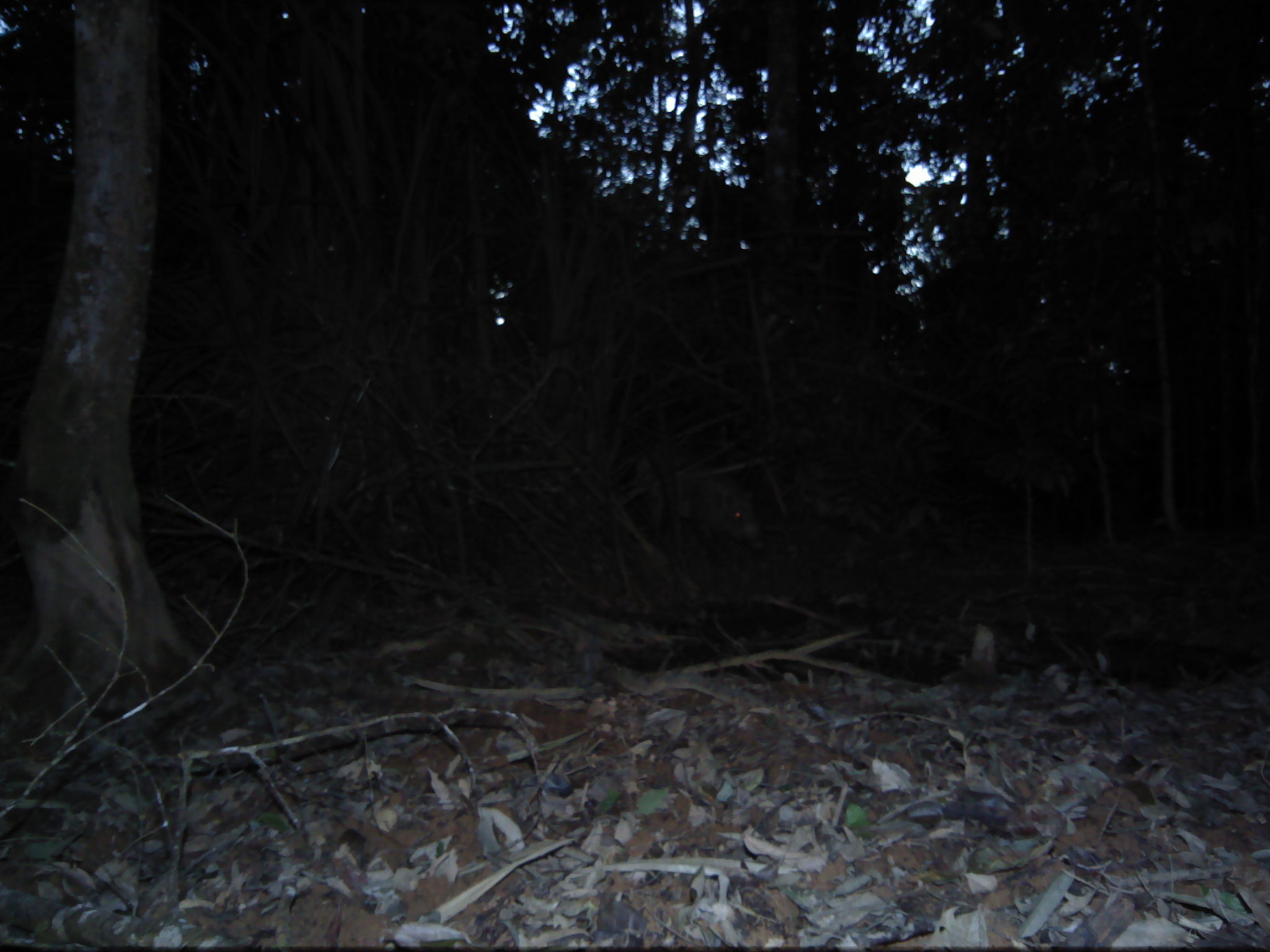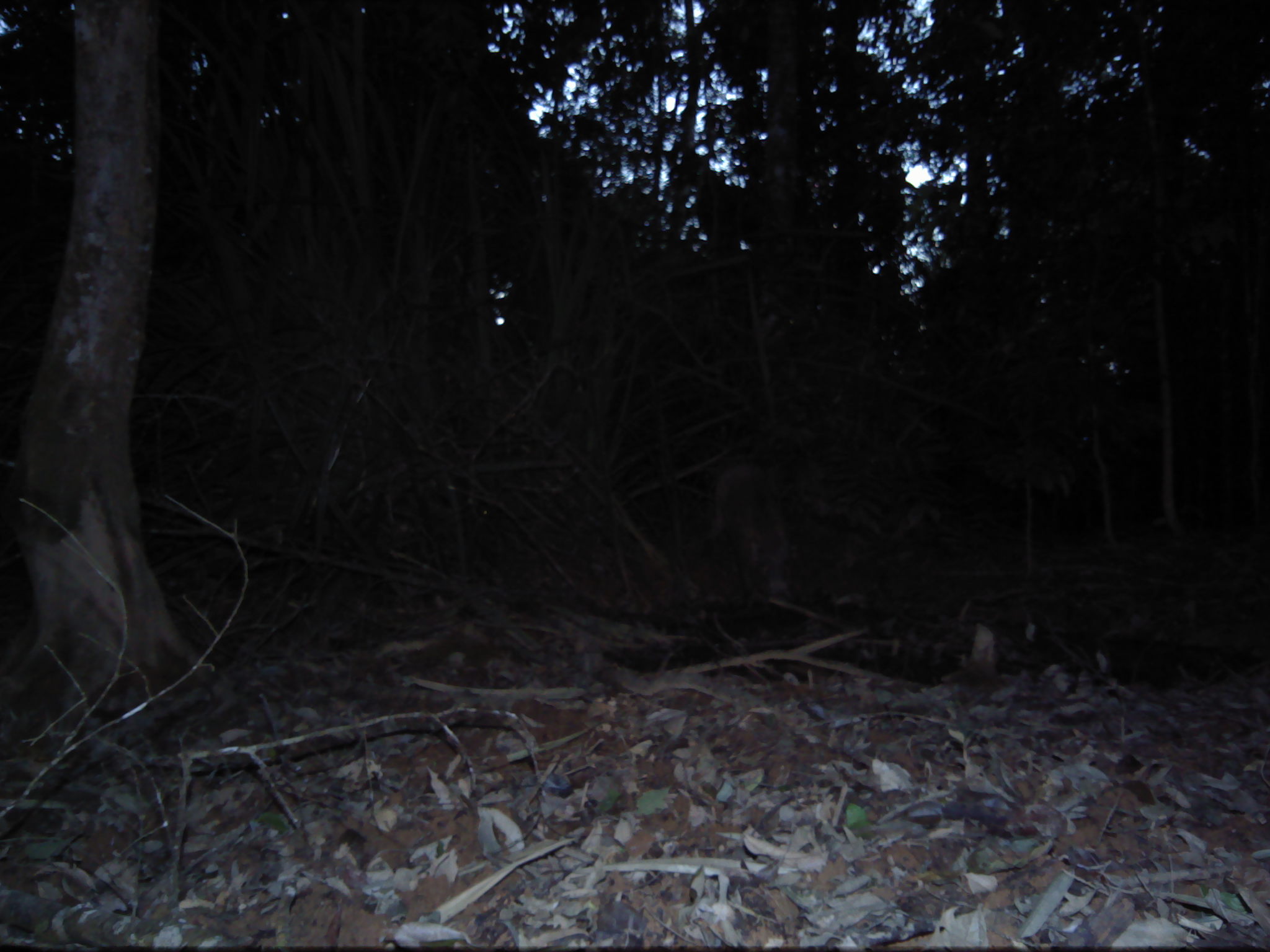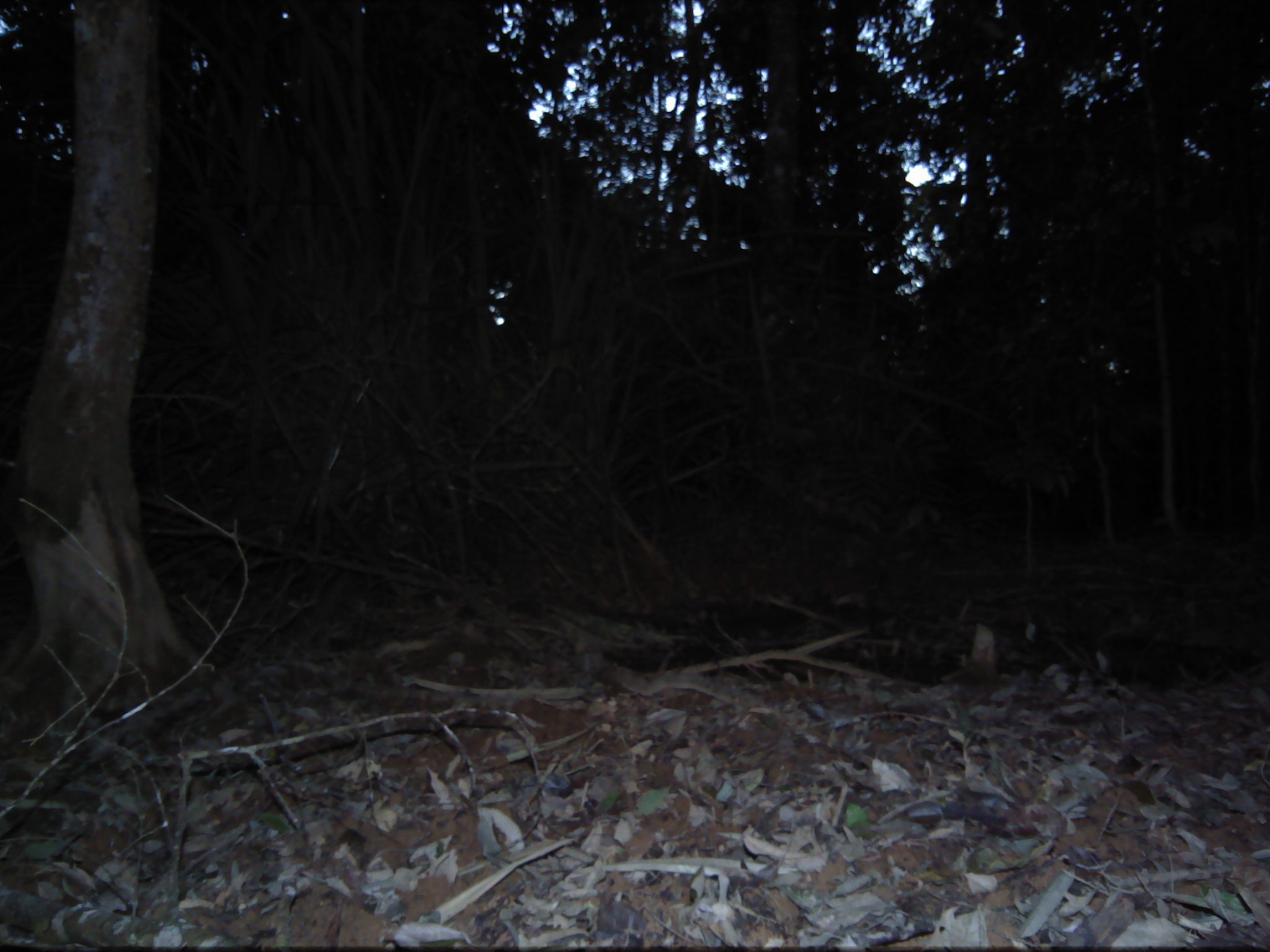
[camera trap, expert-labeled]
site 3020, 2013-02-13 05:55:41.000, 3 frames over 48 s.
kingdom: Animalia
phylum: Chordata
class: Mammalia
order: Artiodactyla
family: Suidae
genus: Sus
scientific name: Sus scrofa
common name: wild boar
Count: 1.